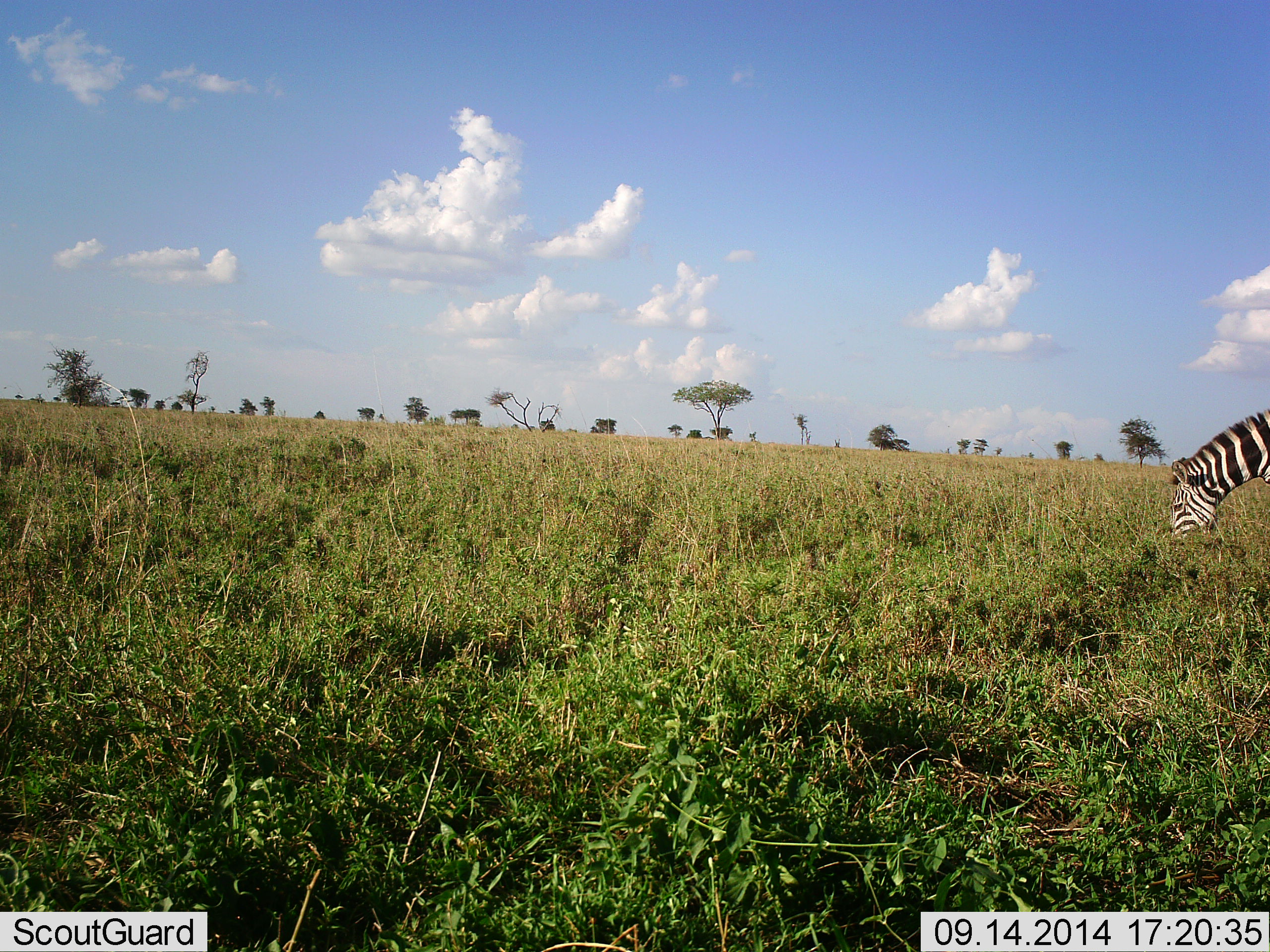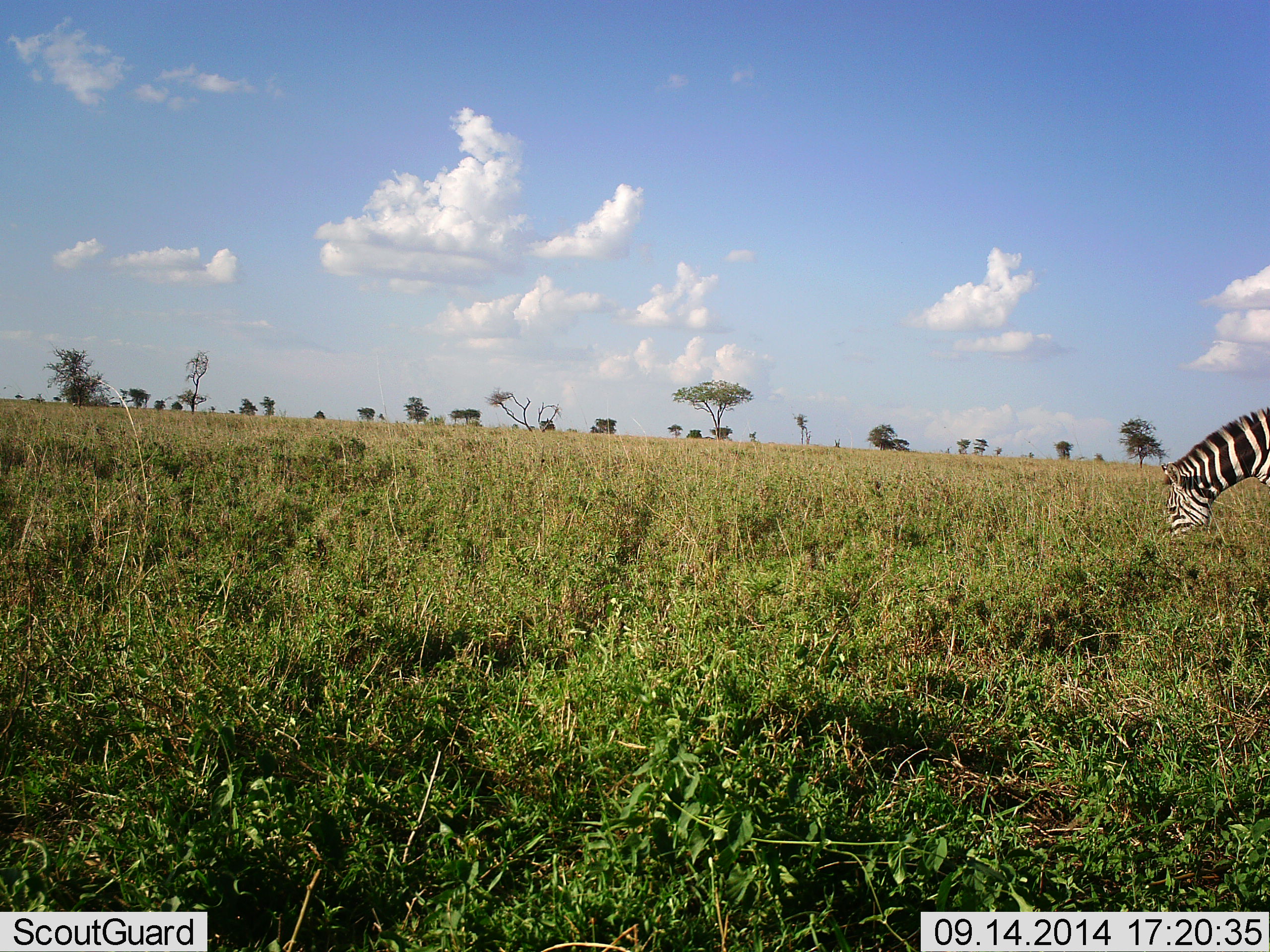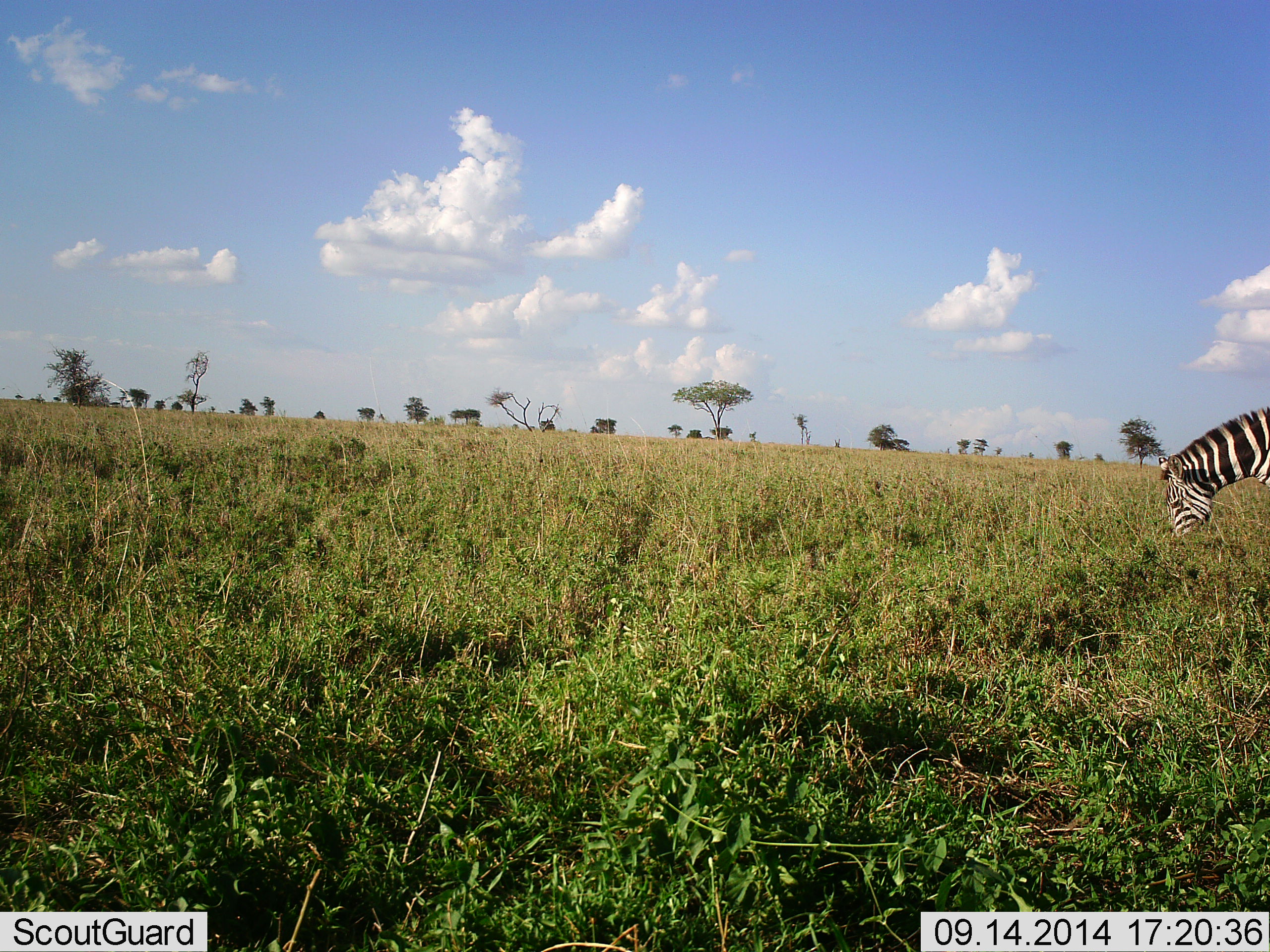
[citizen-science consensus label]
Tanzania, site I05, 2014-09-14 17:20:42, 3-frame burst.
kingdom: Animalia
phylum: Chordata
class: Mammalia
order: Perissodactyla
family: Equidae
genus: Equus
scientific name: Equus quagga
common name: plains zebra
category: zebra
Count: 1.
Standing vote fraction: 40%.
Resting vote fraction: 0%.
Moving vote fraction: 0%.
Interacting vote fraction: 0%.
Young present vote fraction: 0%.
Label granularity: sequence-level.